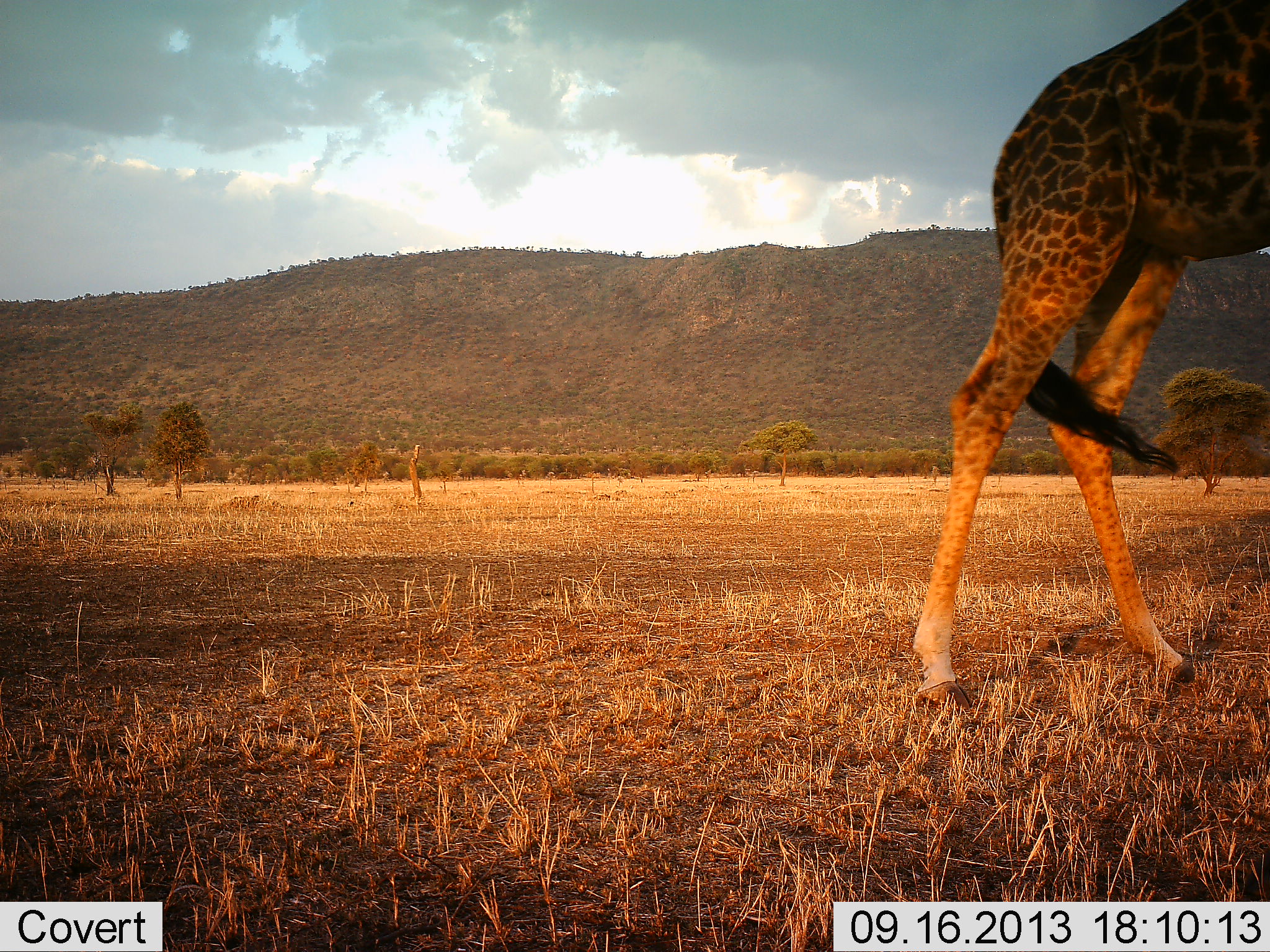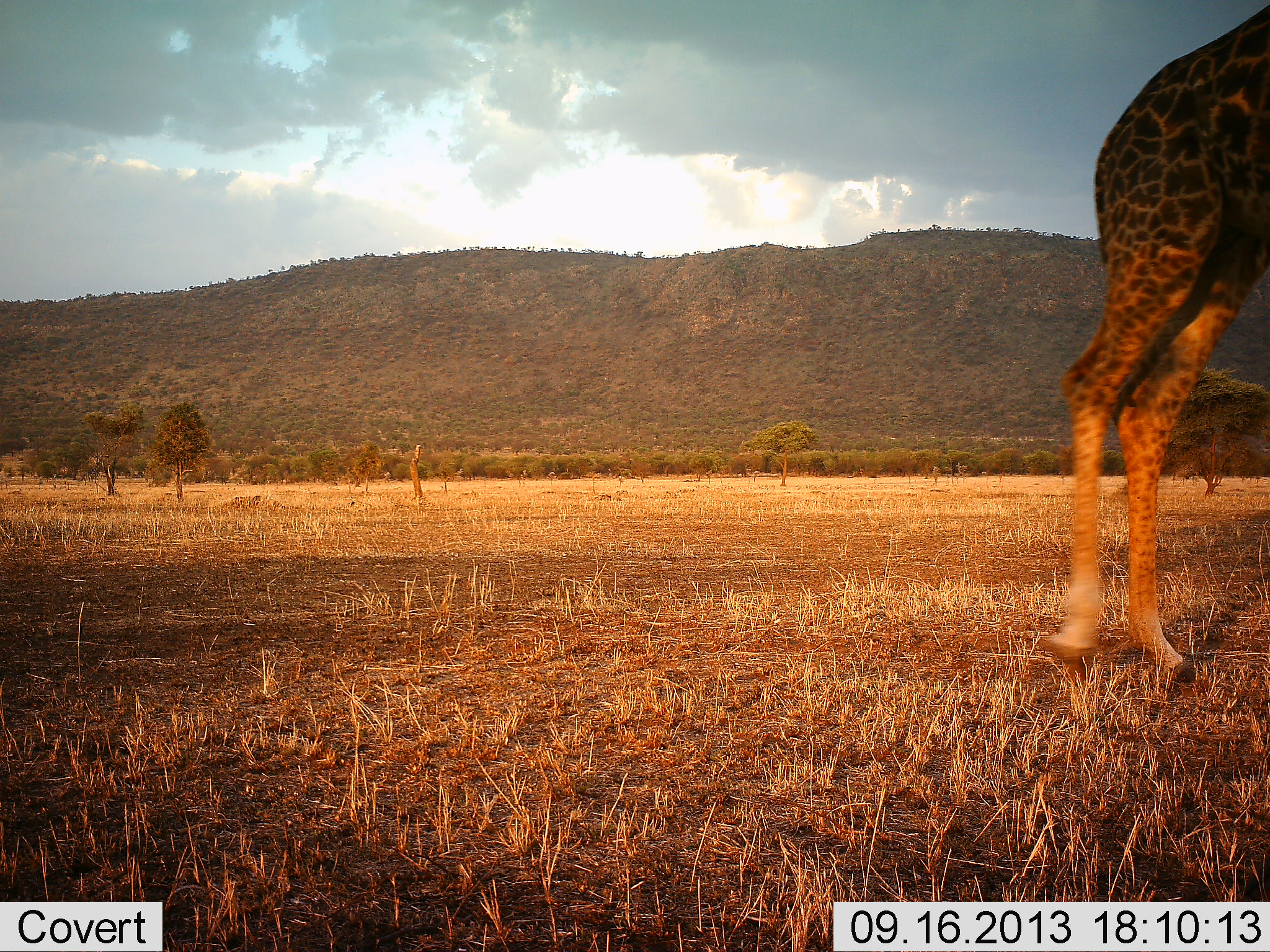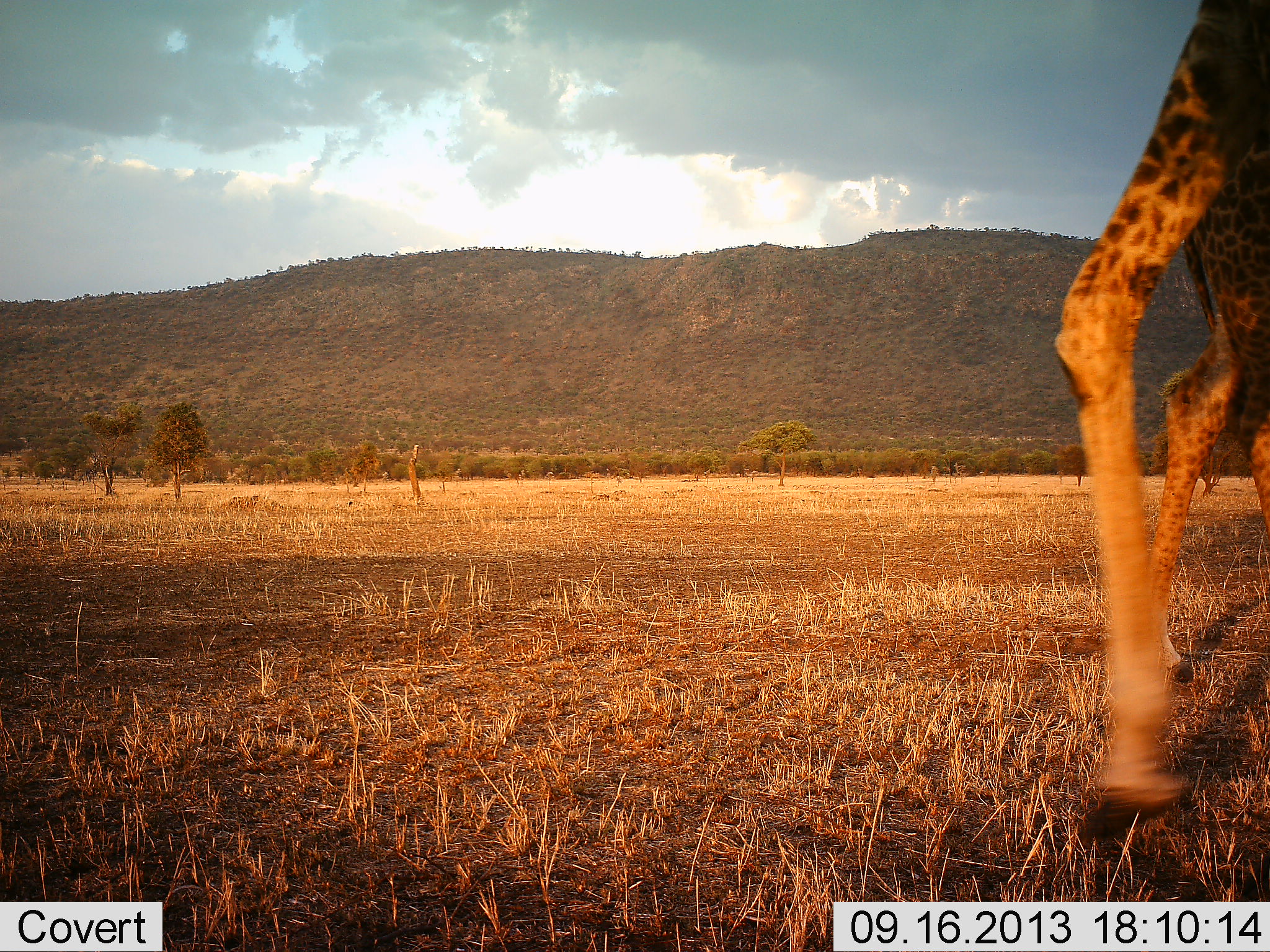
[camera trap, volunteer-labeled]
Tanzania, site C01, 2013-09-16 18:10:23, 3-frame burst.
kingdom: Animalia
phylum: Chordata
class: Mammalia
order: Artiodactyla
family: Giraffidae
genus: Giraffa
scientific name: Giraffa camelopardalis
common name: giraffe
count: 1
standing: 30%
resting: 0%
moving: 70%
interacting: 0%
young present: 0%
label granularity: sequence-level